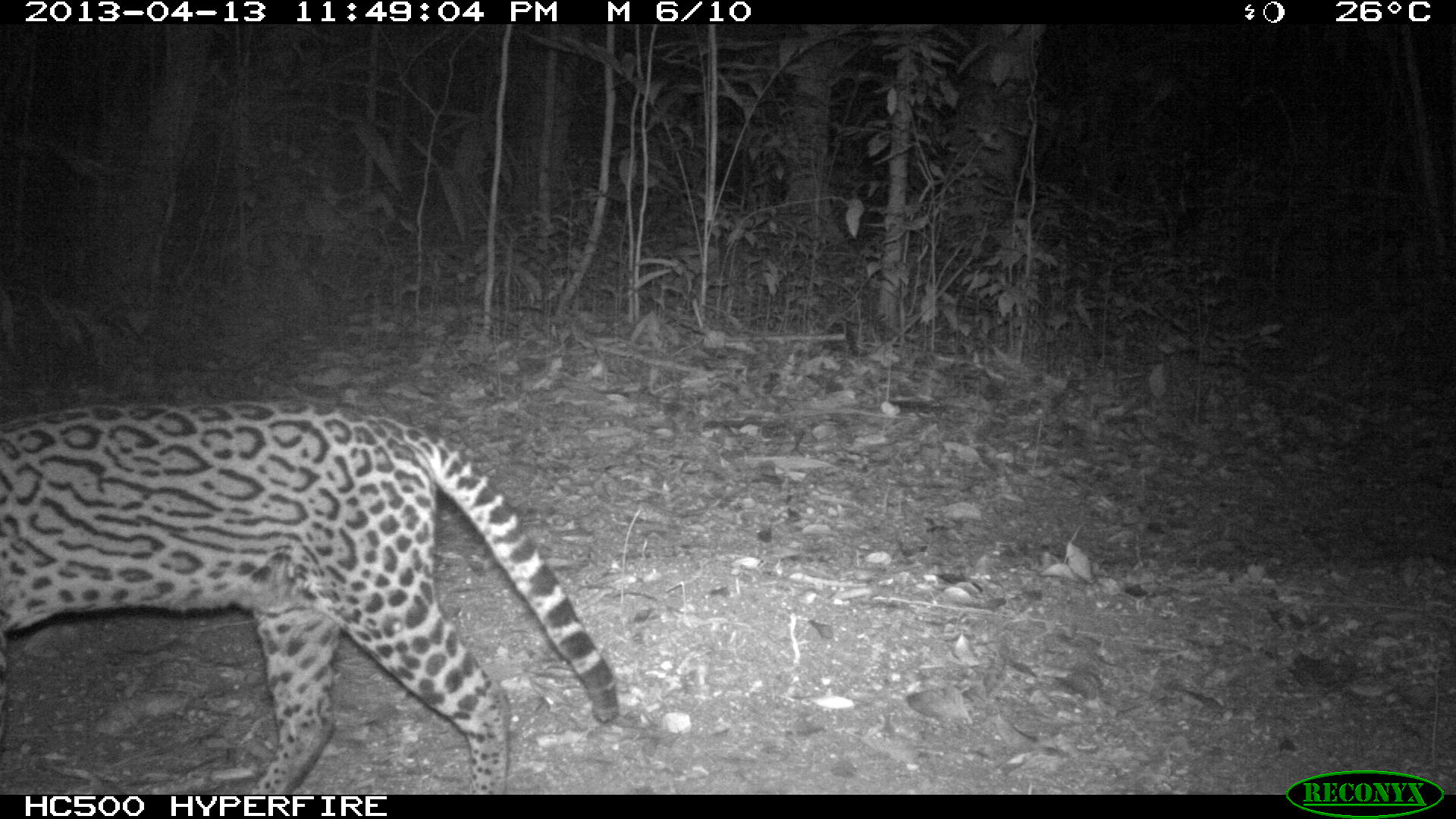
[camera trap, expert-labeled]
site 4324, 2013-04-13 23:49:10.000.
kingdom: Animalia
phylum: Chordata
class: Mammalia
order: Carnivora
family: Felidae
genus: Leopardus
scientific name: Leopardus pardalis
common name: ocelot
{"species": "Leopardus pardalis (ocelot)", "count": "1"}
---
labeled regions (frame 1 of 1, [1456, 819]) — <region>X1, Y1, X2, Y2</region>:
leopardus pardalis: <region>0, 396, 619, 794</region>